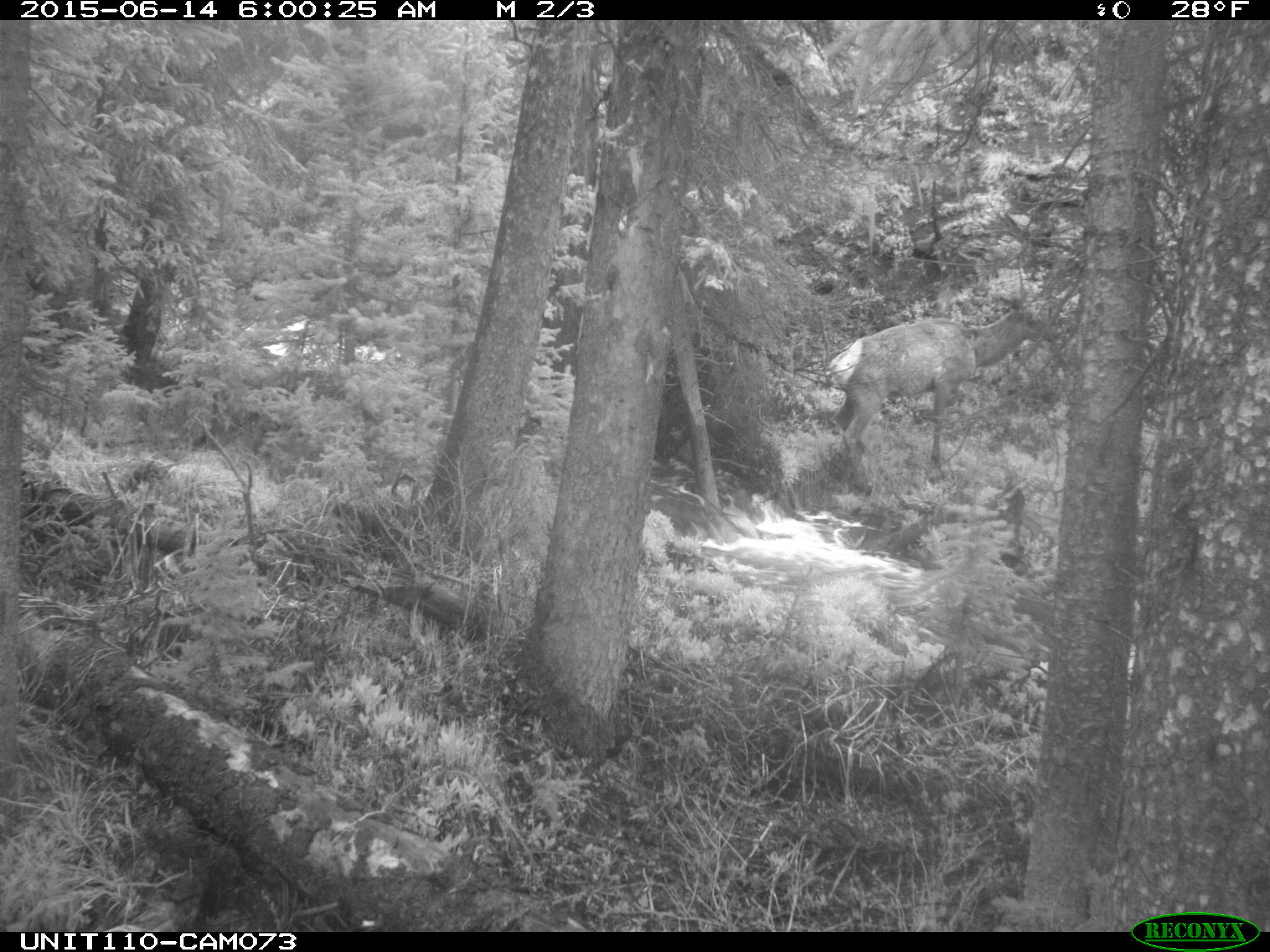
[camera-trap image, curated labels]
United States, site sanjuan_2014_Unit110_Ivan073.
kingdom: Animalia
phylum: Chordata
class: Mammalia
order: Artiodactyla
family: Cervidae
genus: Cervus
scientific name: Cervus elaphus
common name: red deer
Cervus elaphus (red deer).